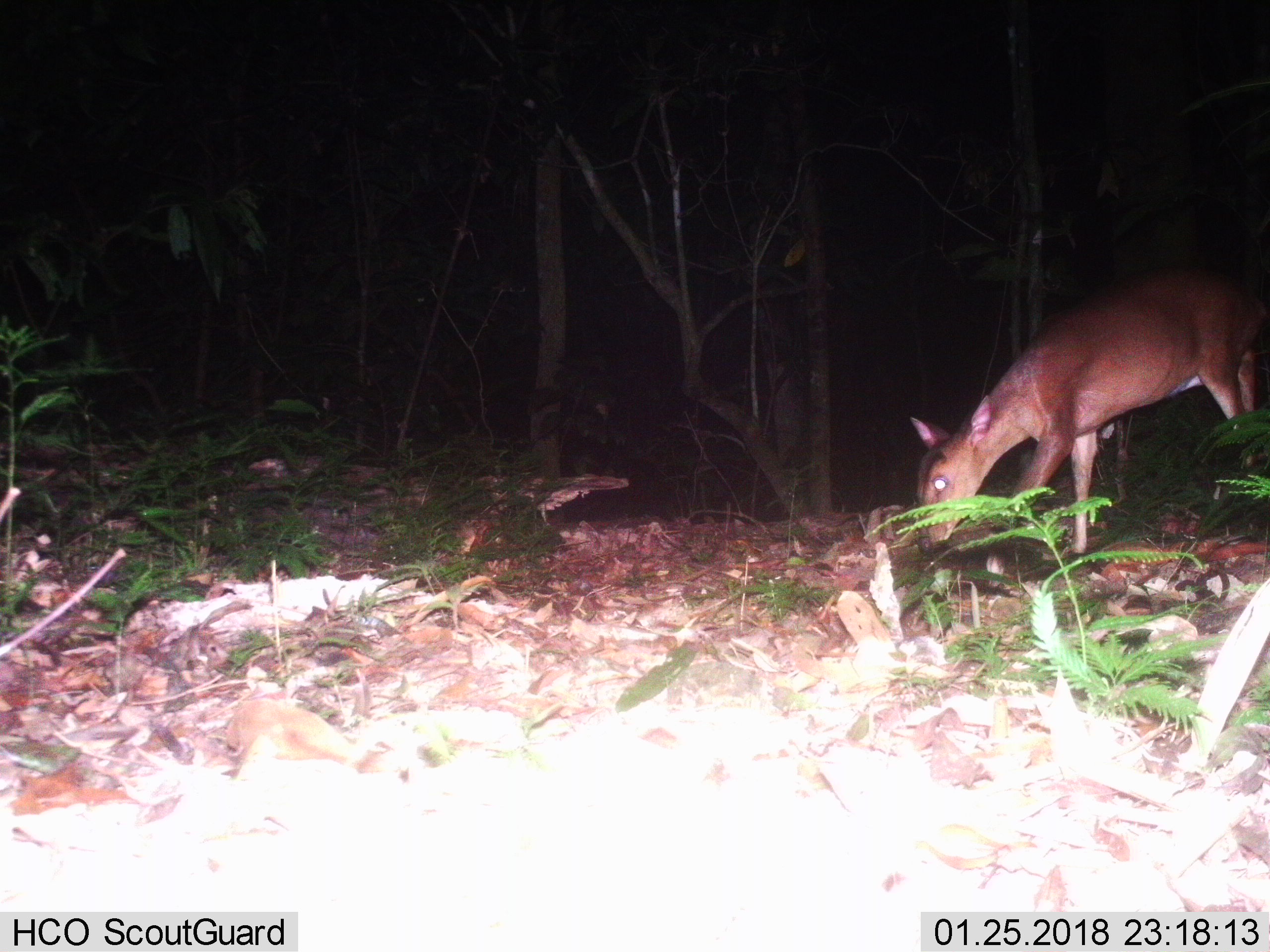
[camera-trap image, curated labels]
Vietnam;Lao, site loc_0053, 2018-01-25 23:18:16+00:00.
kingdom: Animalia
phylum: Chordata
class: Mammalia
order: Artiodactyla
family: Cervidae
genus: Muntiacus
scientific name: Muntiacus vuquangensis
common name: large-antlered muntjac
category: large antlered muntjac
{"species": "large antlered muntjac (large-antlered muntjac) (Muntiacus vuquangensis)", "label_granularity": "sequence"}